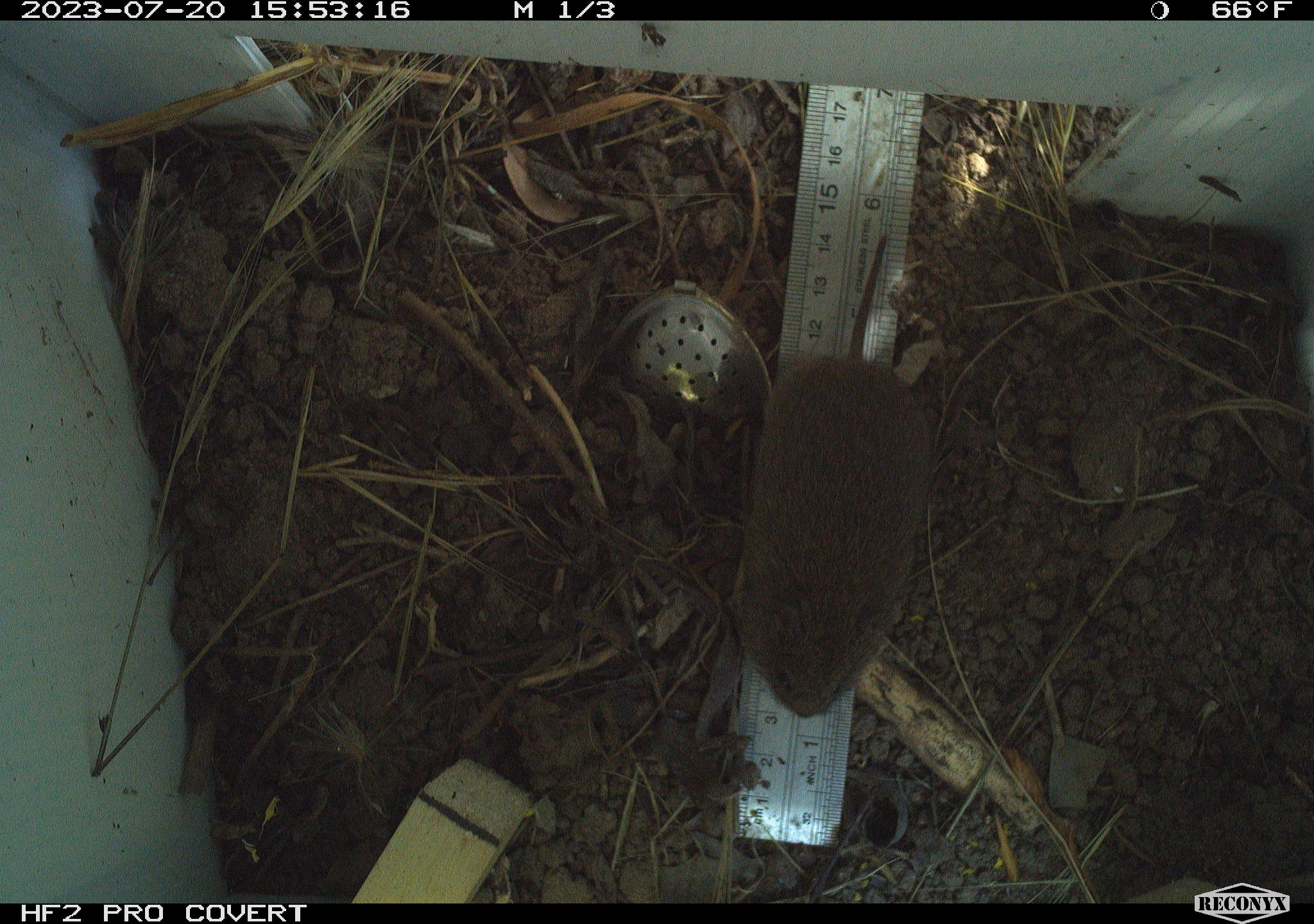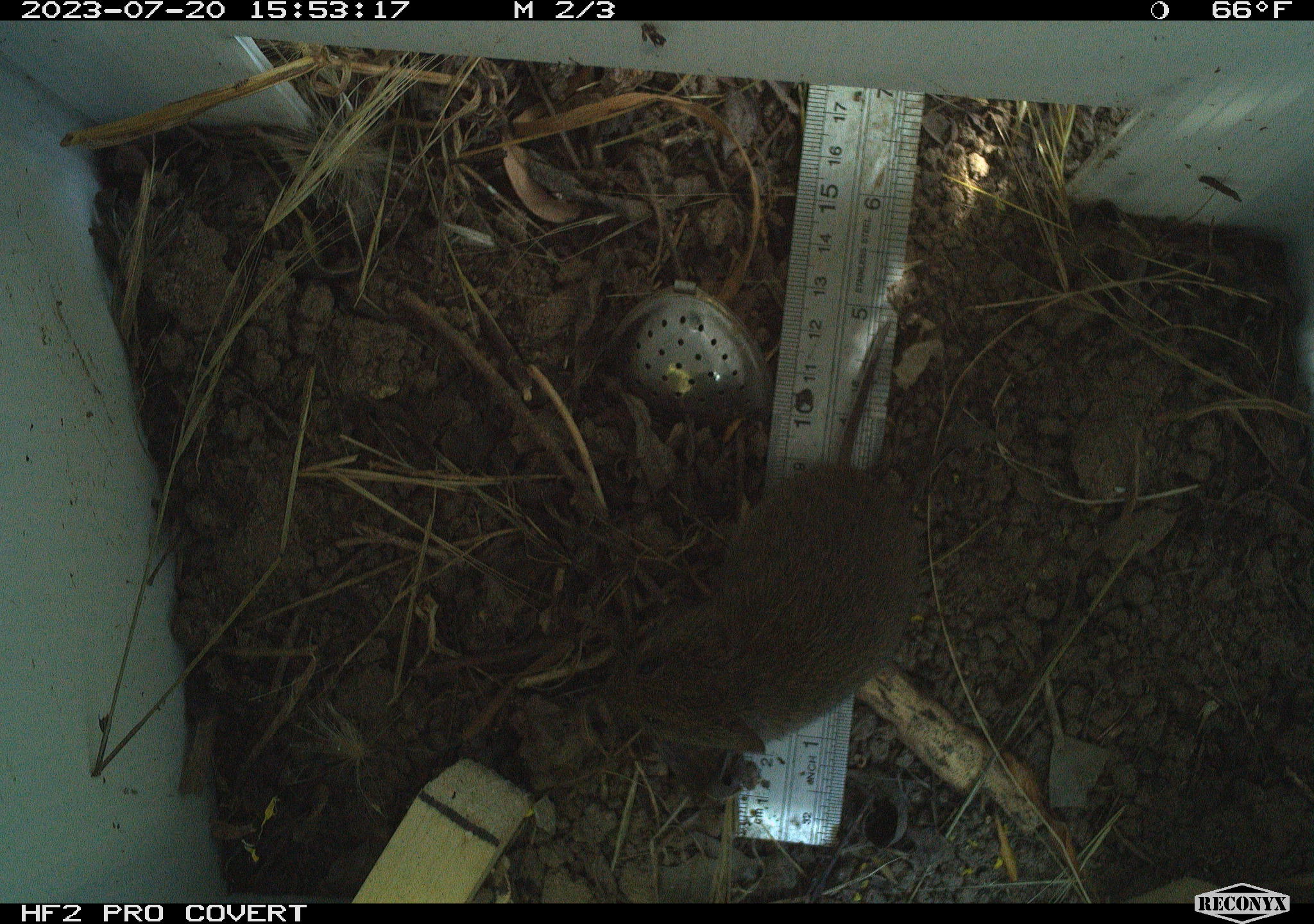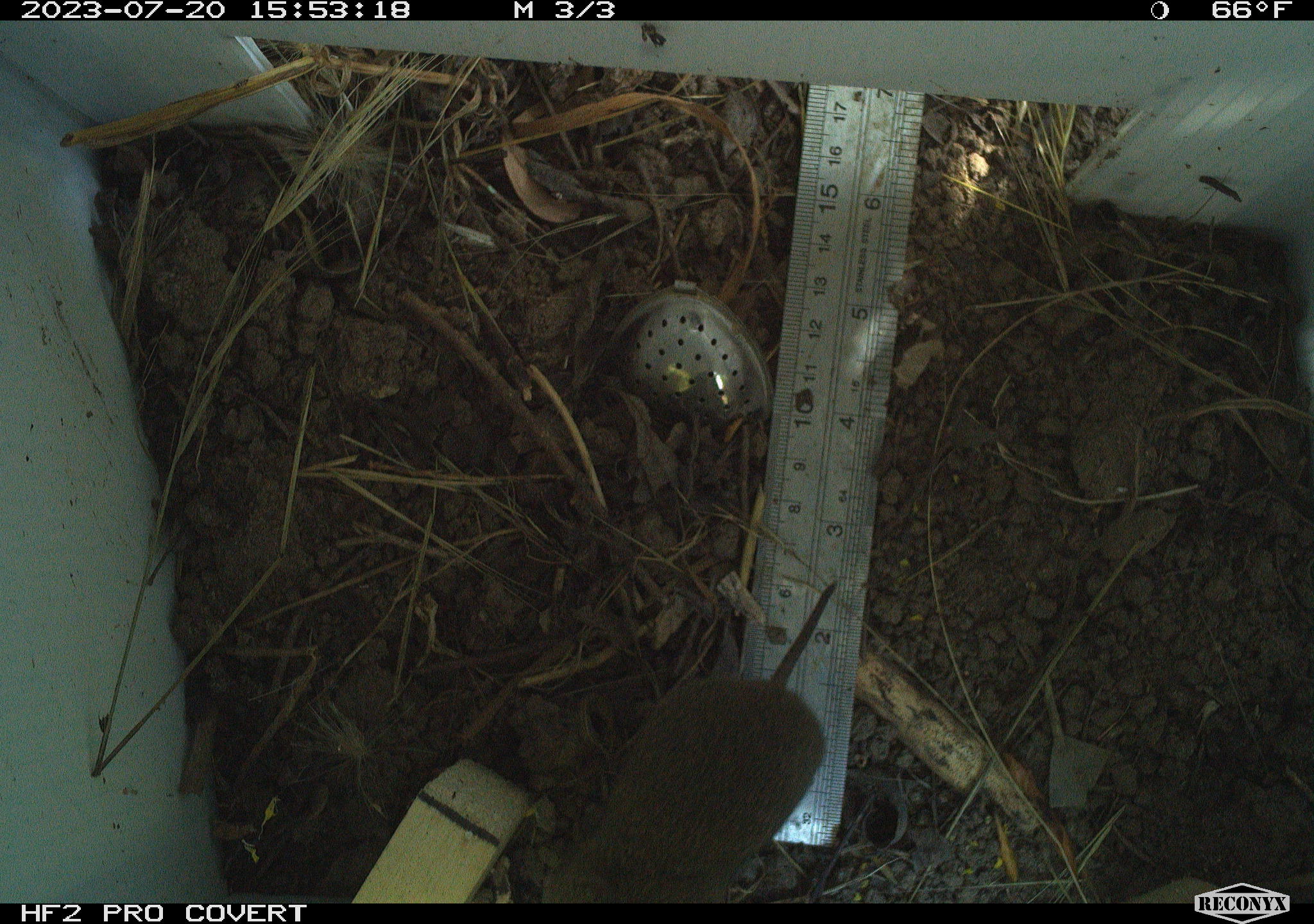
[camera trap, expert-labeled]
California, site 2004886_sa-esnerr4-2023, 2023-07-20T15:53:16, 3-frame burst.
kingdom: Animalia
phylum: Chordata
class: Mammalia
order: Rodentia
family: Cricetidae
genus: Microtus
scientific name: Microtus californicus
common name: california vole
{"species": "california vole (Microtus californicus)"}